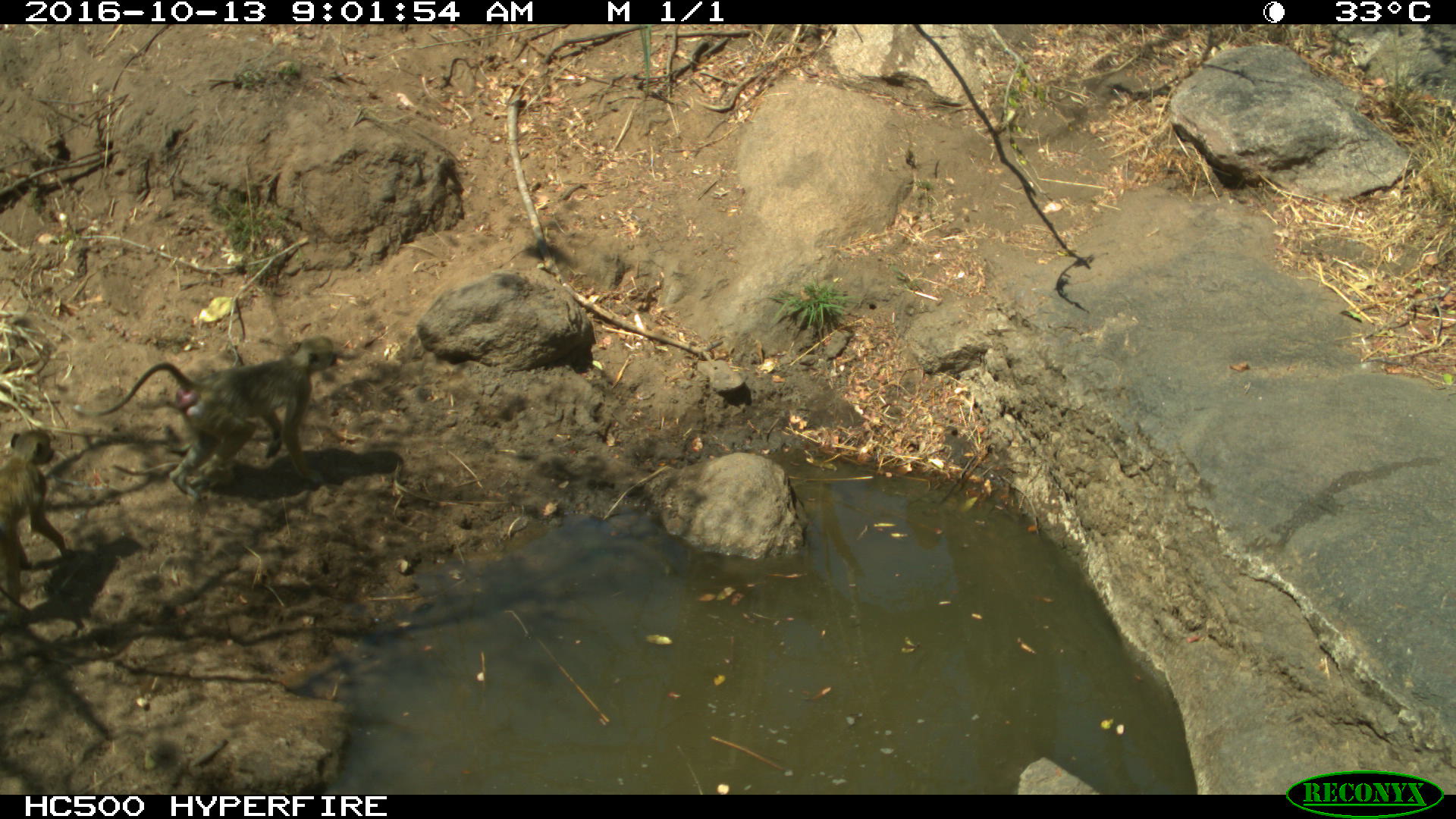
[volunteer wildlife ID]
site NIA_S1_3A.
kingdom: Animalia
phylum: Chordata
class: Mammalia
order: Primates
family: Cercopithecidae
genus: Papio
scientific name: Papio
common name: baboon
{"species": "baboon (Papio)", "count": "2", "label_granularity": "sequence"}